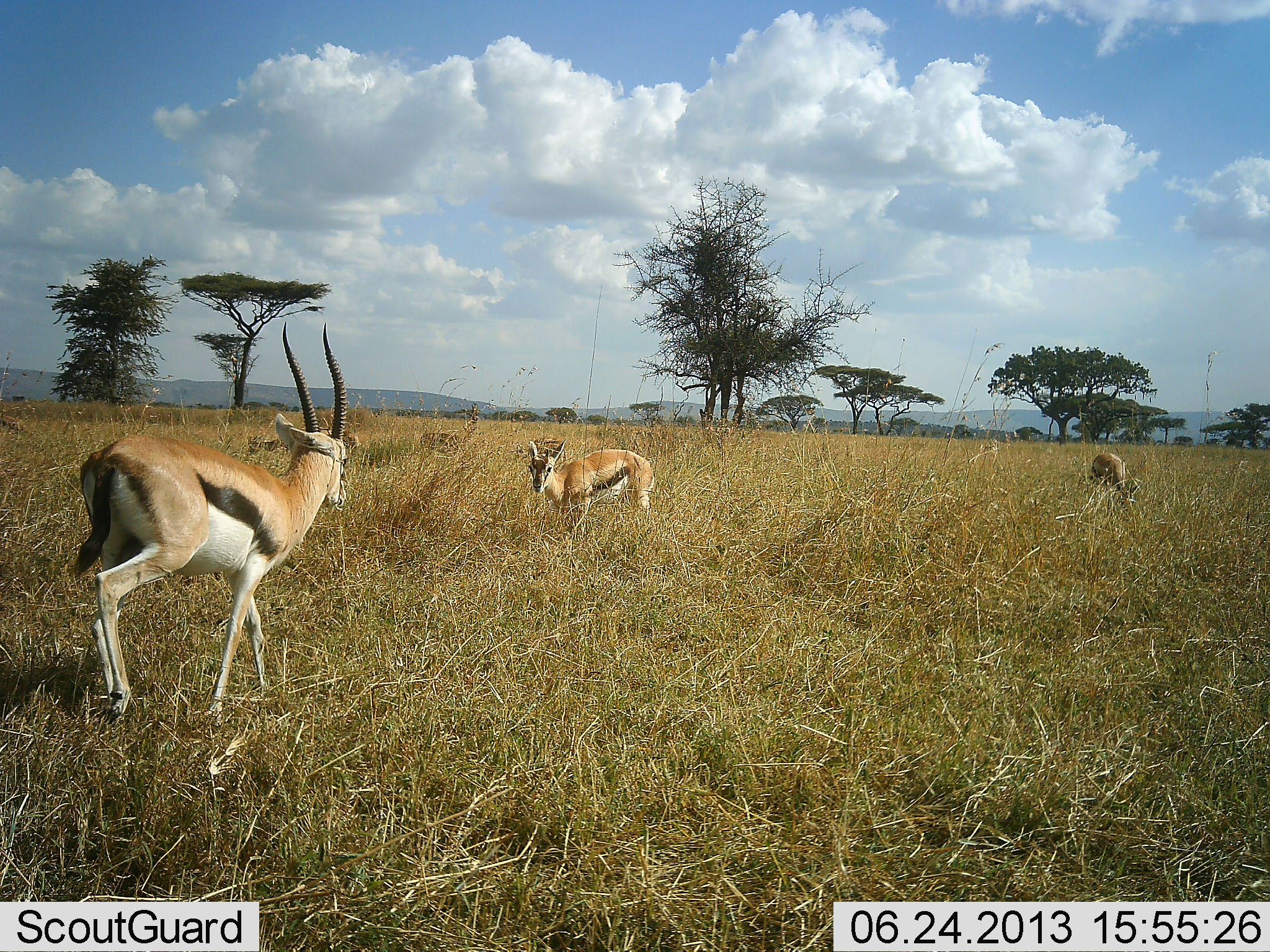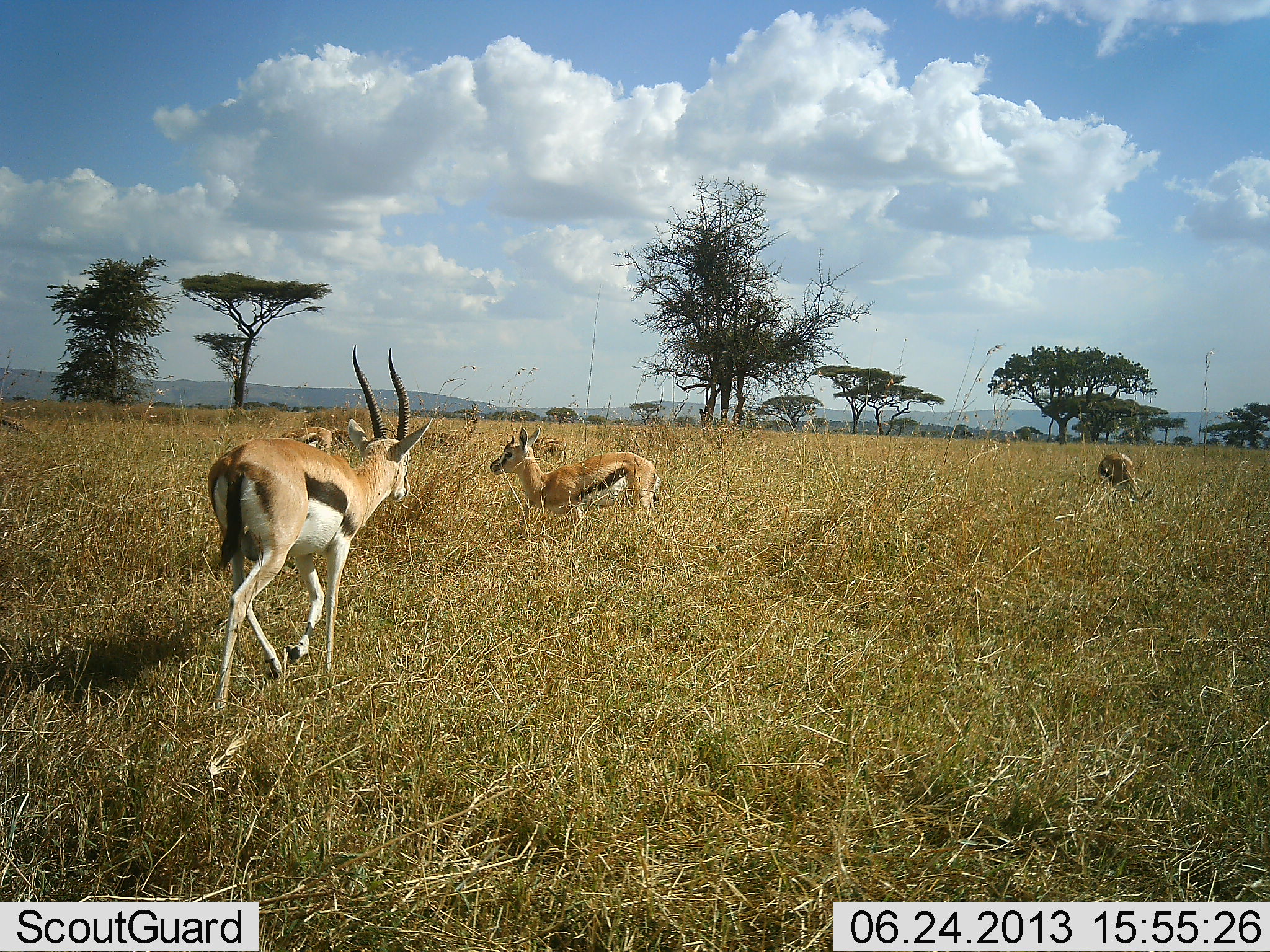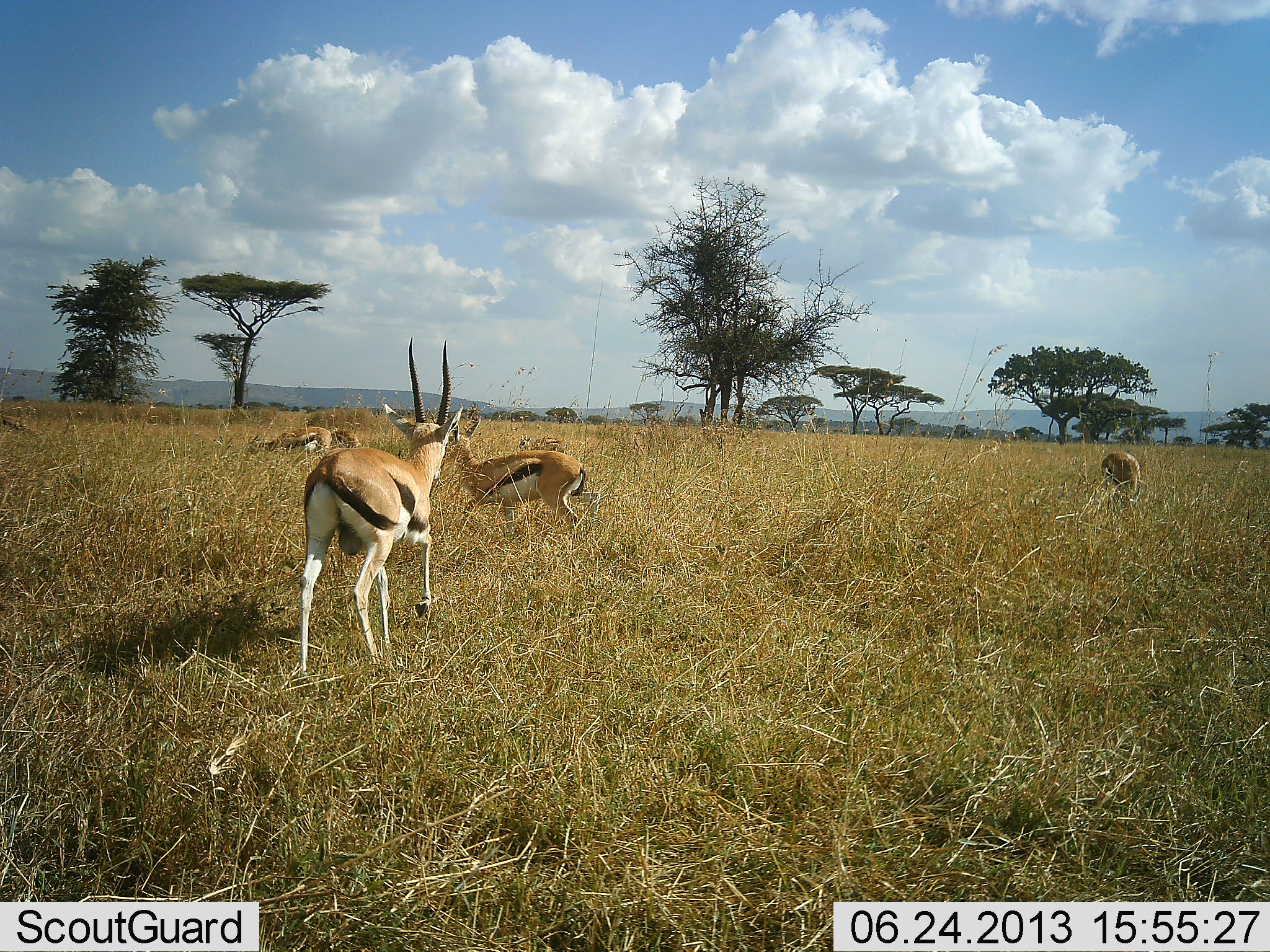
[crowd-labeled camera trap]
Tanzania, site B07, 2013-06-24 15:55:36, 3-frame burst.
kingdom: Animalia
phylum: Chordata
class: Mammalia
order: Artiodactyla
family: Bovidae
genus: Eudorcas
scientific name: Eudorcas thomsonii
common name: thomson's gazelle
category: gazellethomsons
Gazellethomsons (thomson's gazelle) (Eudorcas thomsonii), count 4. Behavior (volunteer vote fractions): standing 68%, resting 11%, moving 79%, interacting 11%. Young present (vote fraction): 5%. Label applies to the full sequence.